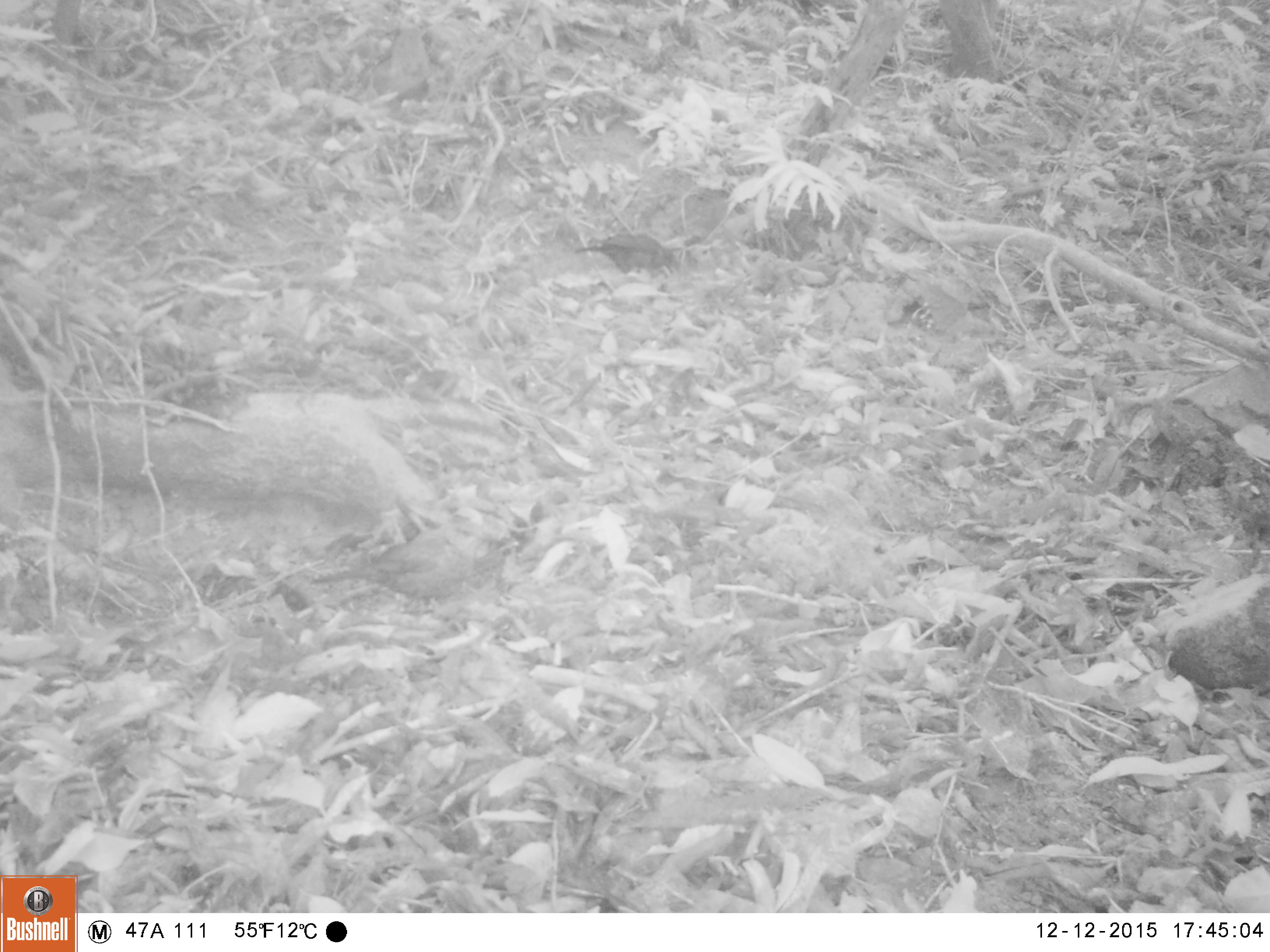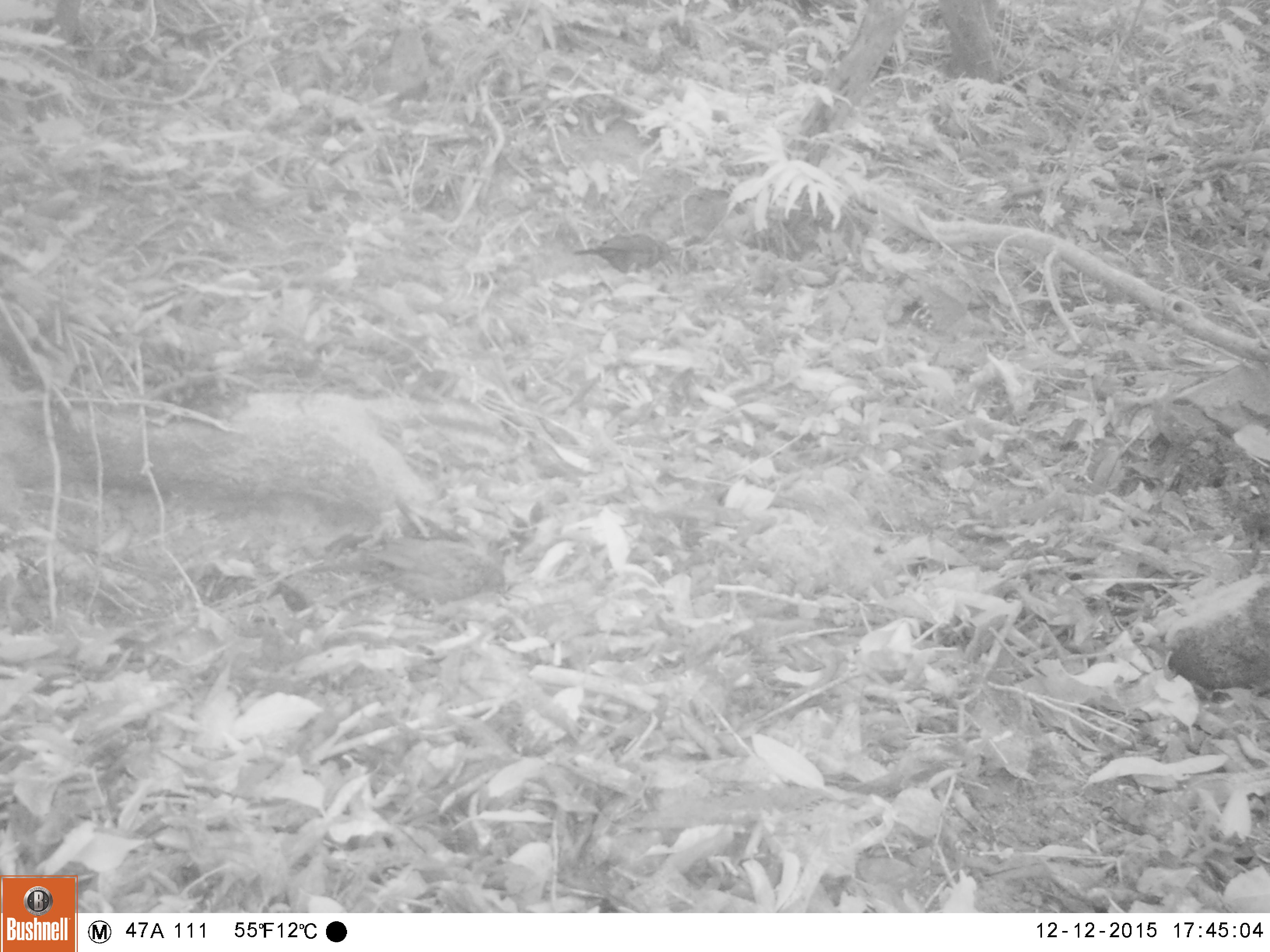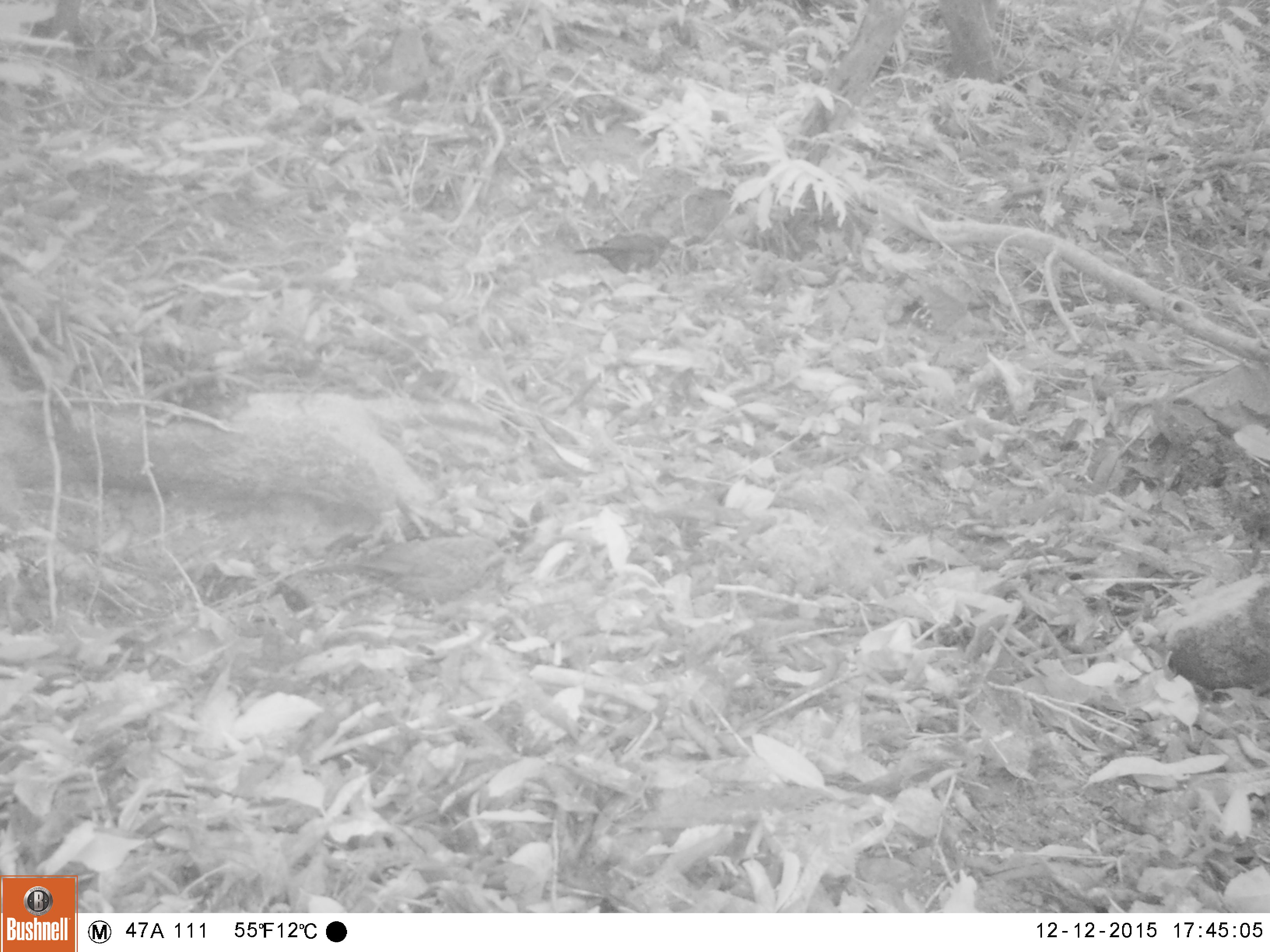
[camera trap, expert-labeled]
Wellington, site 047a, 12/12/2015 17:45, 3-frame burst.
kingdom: Animalia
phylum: Chordata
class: Aves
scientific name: Aves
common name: bird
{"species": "bird (Aves)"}